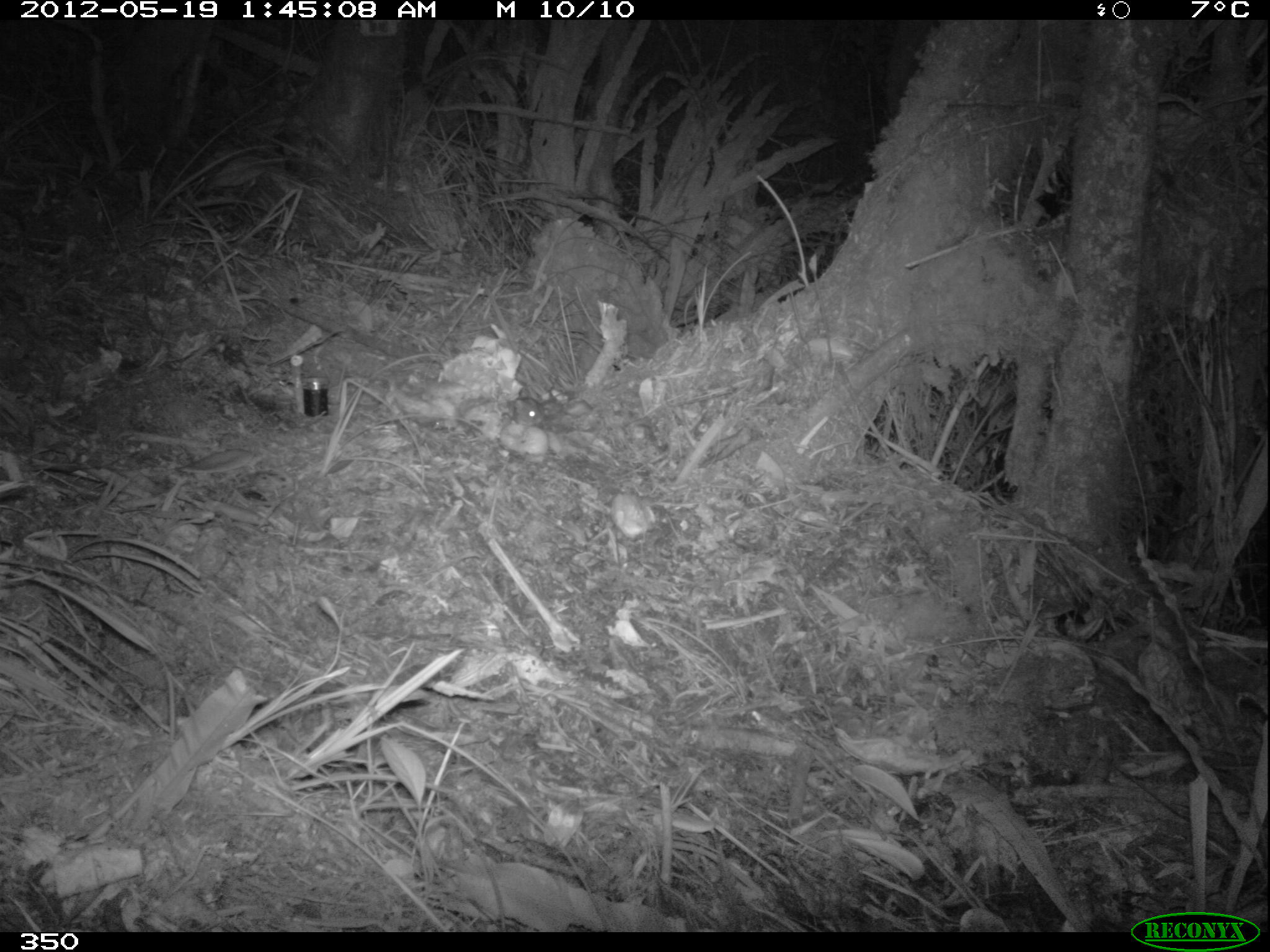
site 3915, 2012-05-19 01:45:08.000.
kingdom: Animalia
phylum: Chordata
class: Mammalia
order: Rodentia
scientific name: Rodentia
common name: rodents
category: unknown rodent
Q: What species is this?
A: Unknown rodent (rodents) (Rodentia).